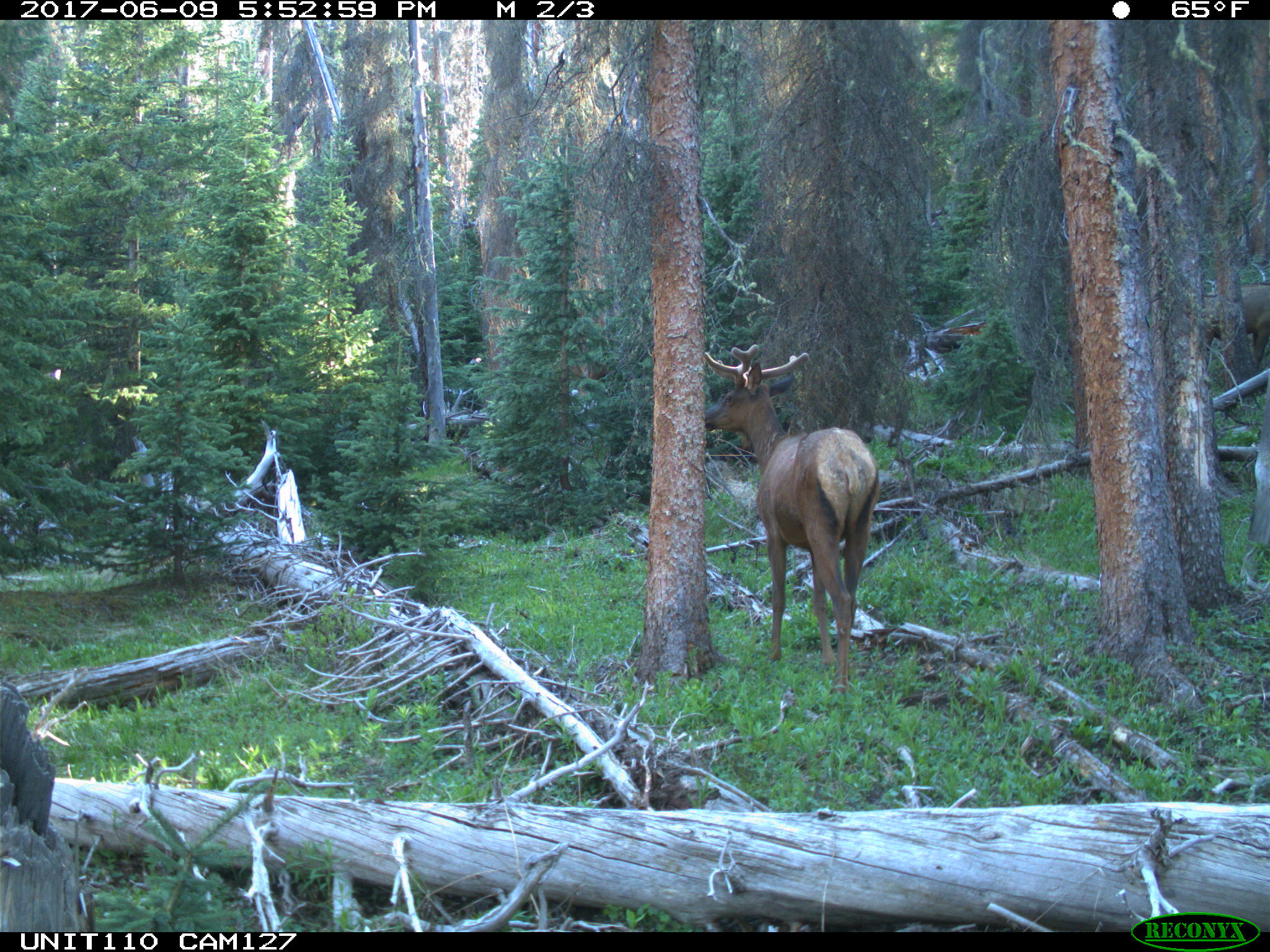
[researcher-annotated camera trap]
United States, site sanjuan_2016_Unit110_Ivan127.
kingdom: Animalia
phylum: Chordata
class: Mammalia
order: Artiodactyla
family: Cervidae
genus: Cervus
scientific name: Cervus elaphus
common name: red deer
Cervus elaphus (red deer).